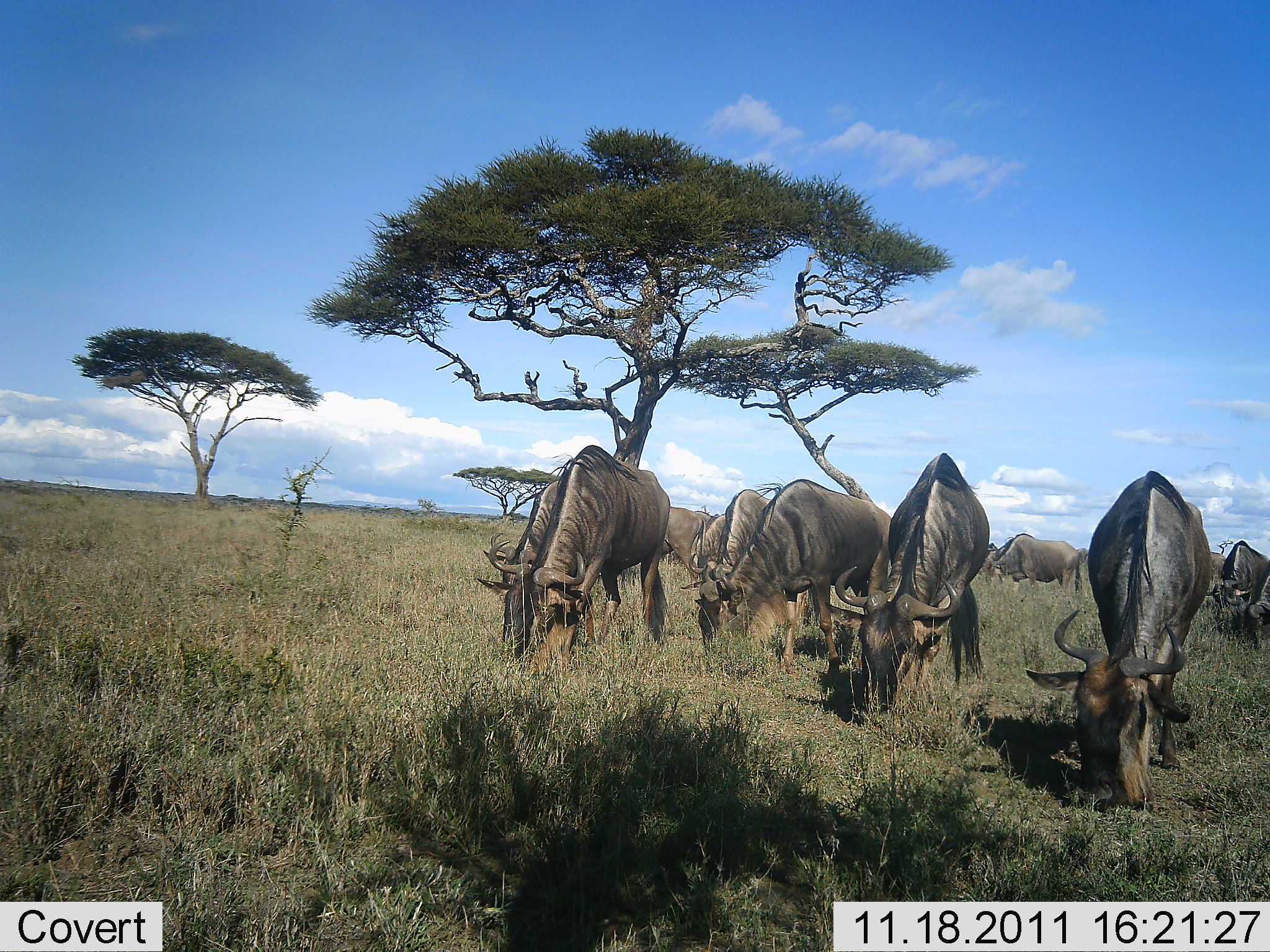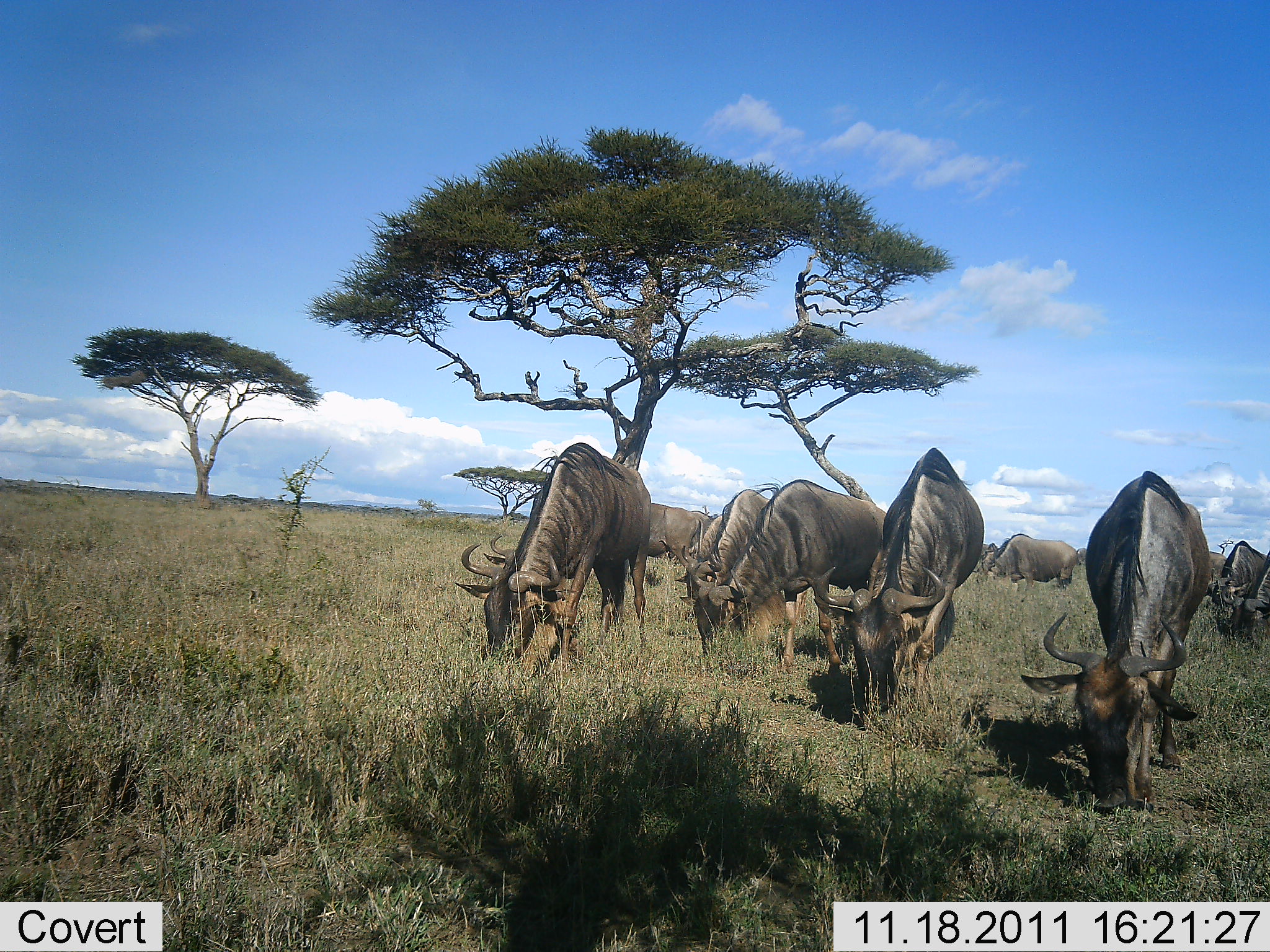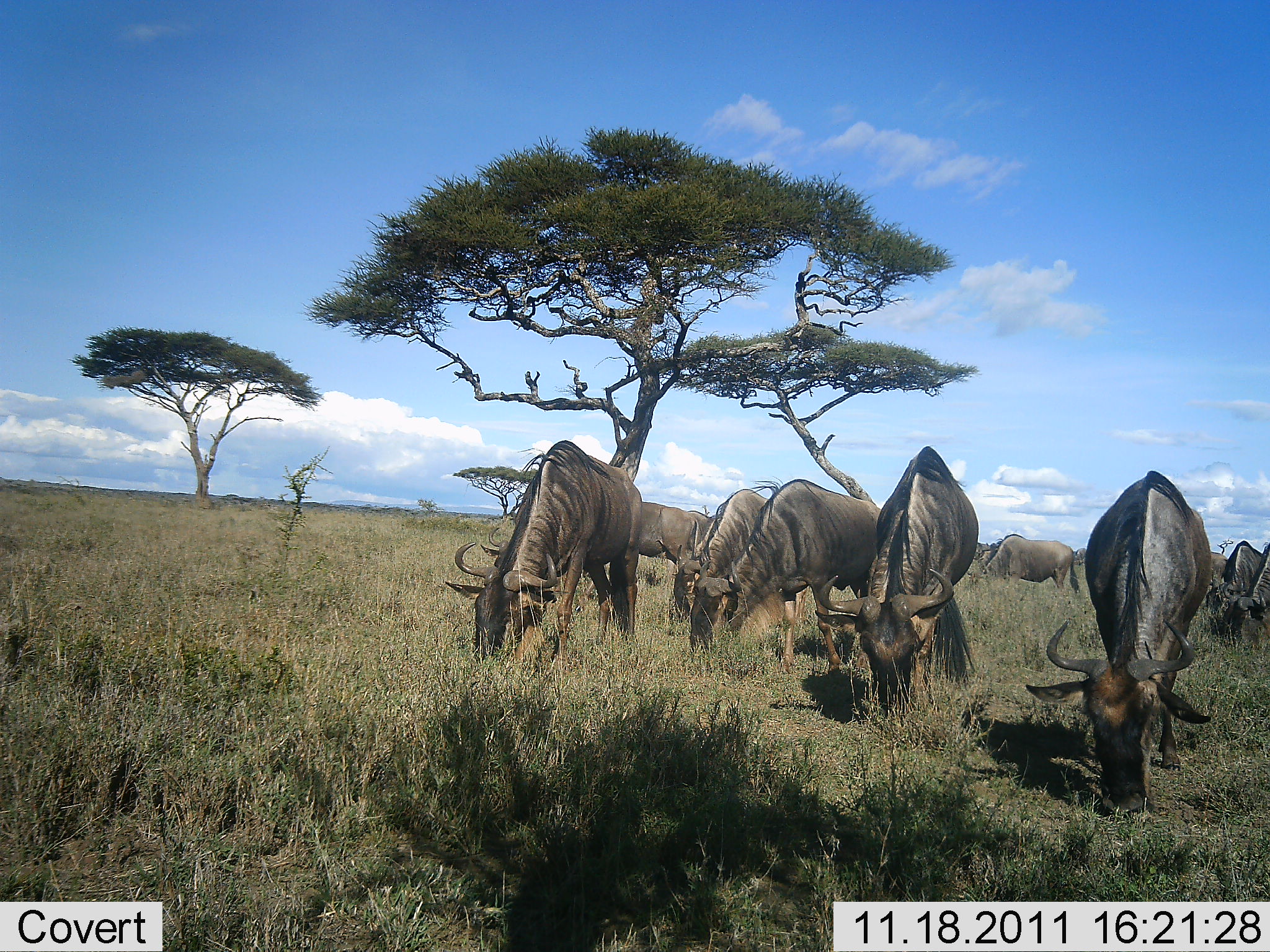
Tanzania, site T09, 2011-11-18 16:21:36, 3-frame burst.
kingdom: Animalia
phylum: Chordata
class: Mammalia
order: Artiodactyla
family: Bovidae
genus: Connochaetes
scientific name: Connochaetes taurinus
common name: blue wildebeest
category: wildebeest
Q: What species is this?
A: Wildebeest (blue wildebeest) (Connochaetes taurinus).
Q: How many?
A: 9.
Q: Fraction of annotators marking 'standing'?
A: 0%.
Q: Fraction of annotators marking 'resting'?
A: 0%.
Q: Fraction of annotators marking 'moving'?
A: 0%.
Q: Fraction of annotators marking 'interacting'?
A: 0%.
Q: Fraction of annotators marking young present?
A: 0%.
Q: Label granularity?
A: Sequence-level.